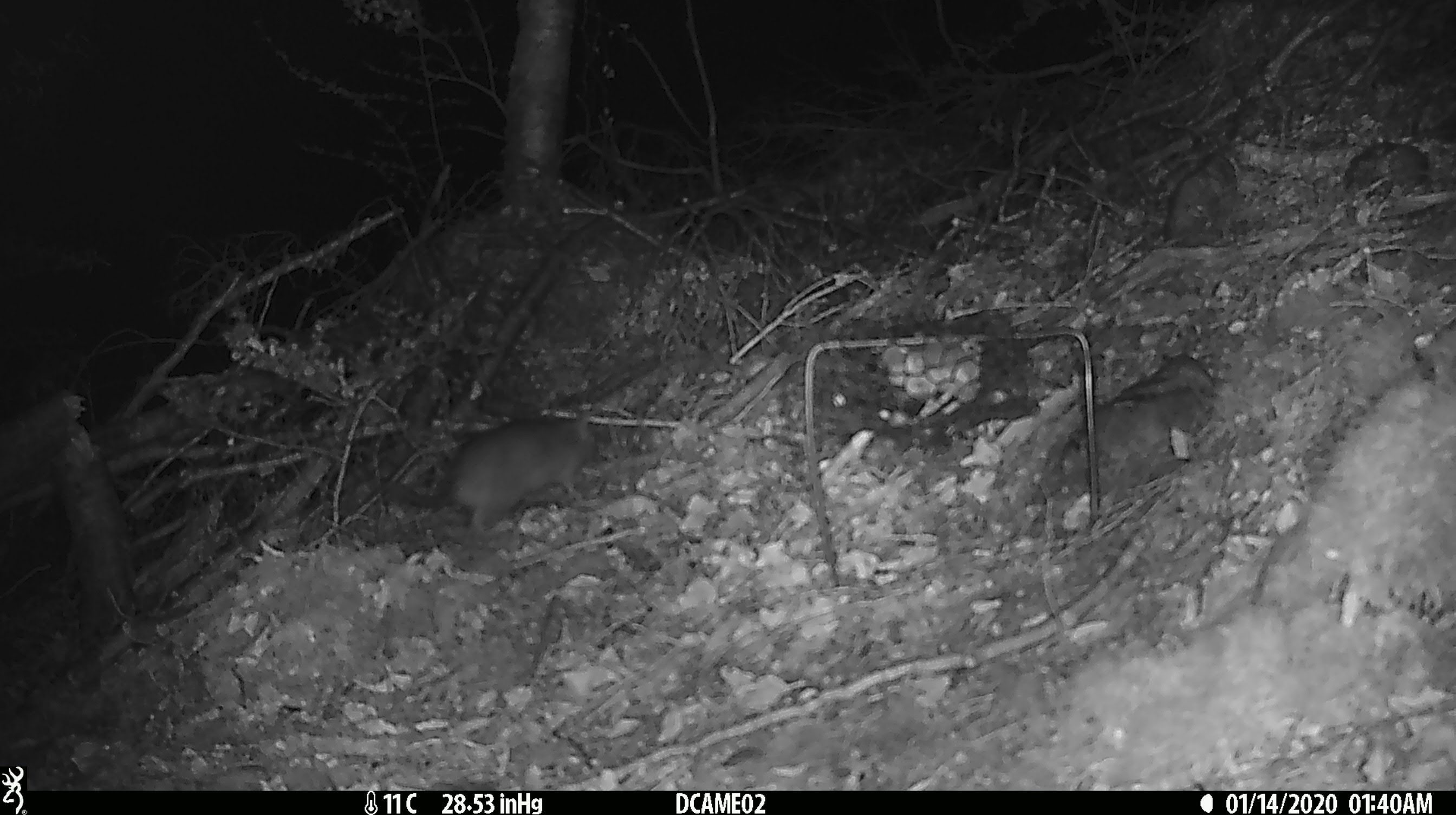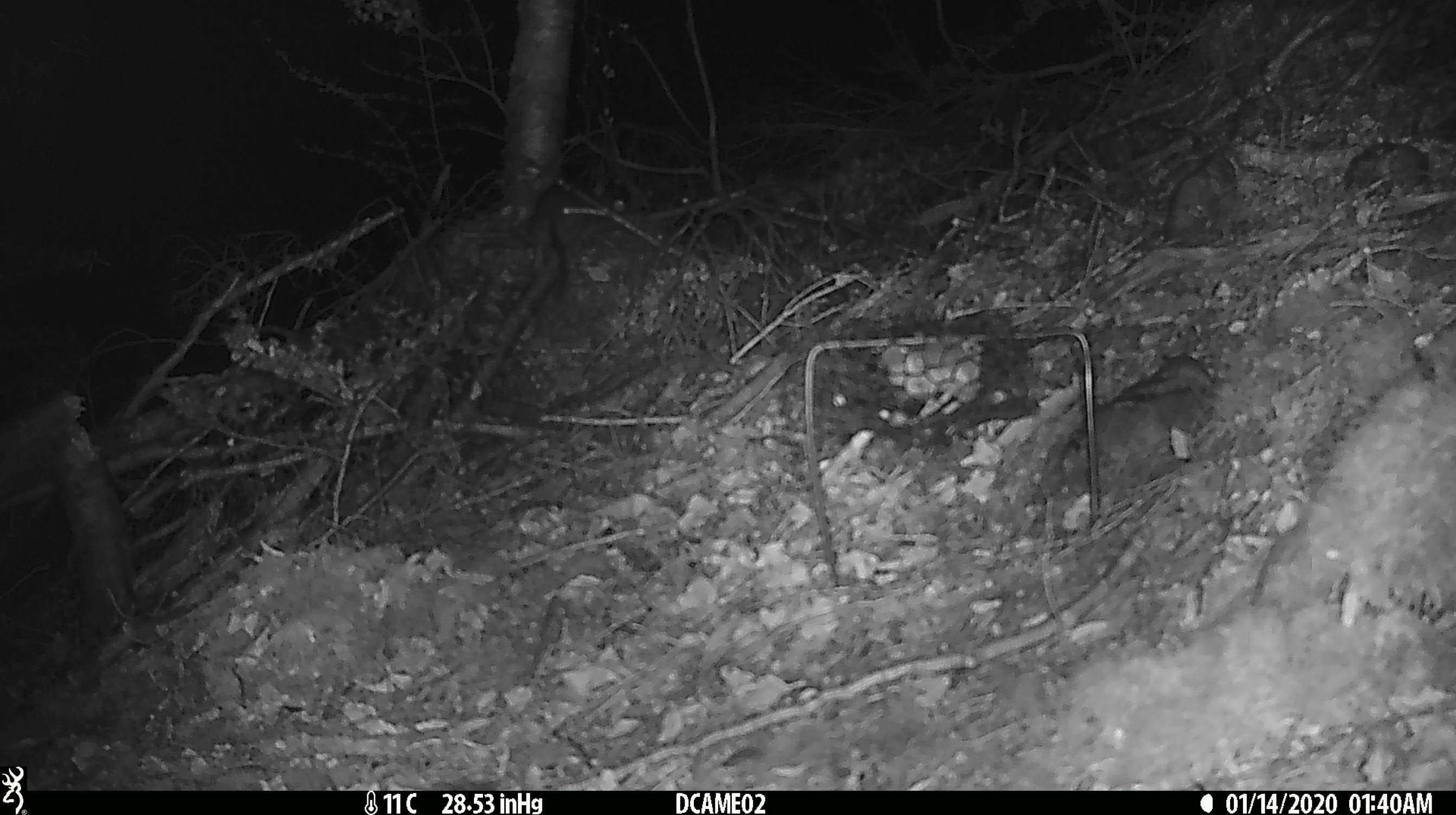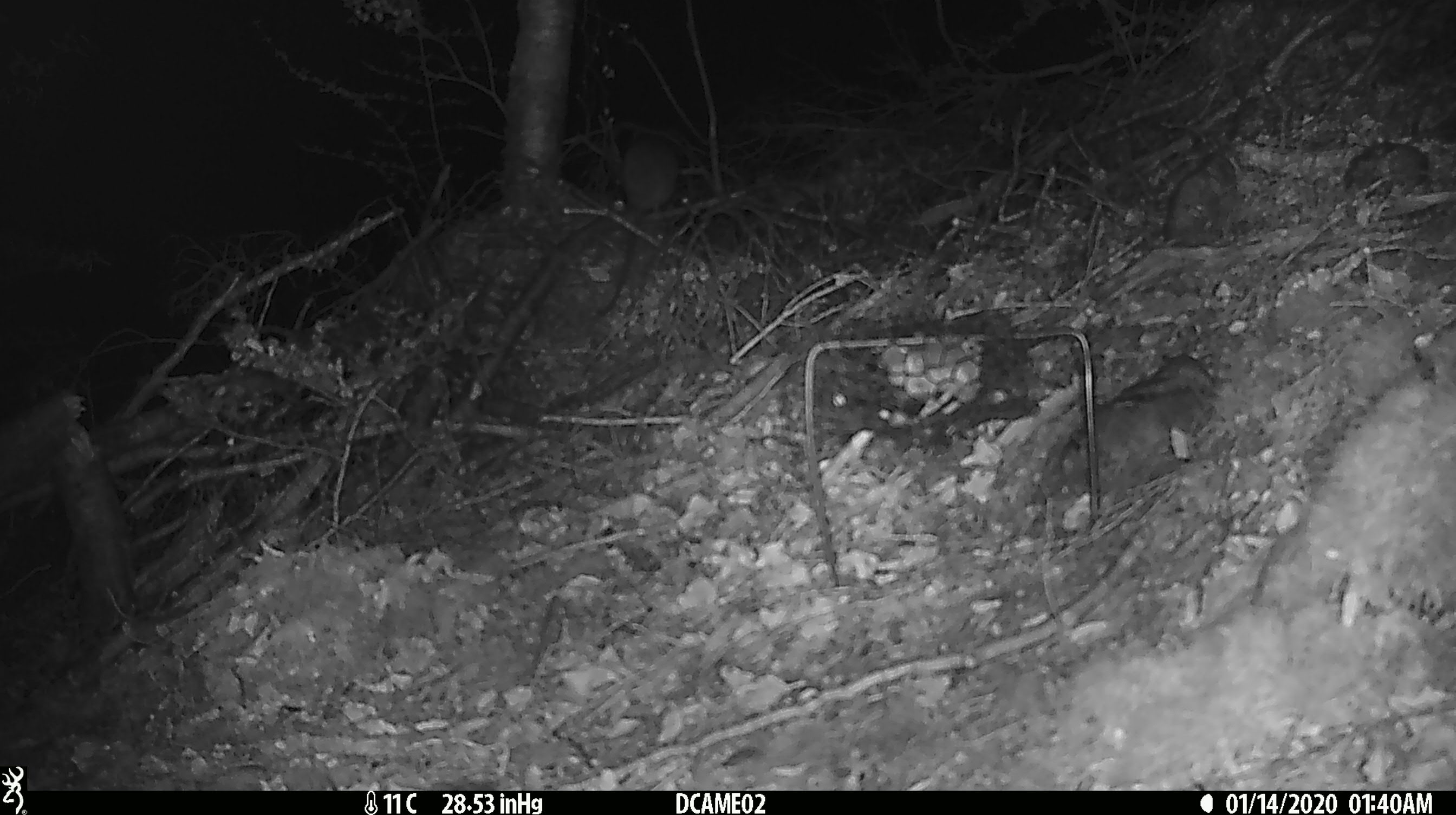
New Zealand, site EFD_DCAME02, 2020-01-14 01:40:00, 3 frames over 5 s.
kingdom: Animalia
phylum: Chordata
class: Mammalia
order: Rodentia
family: Muridae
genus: Rattus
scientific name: Rattus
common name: rat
Rat (Rattus).